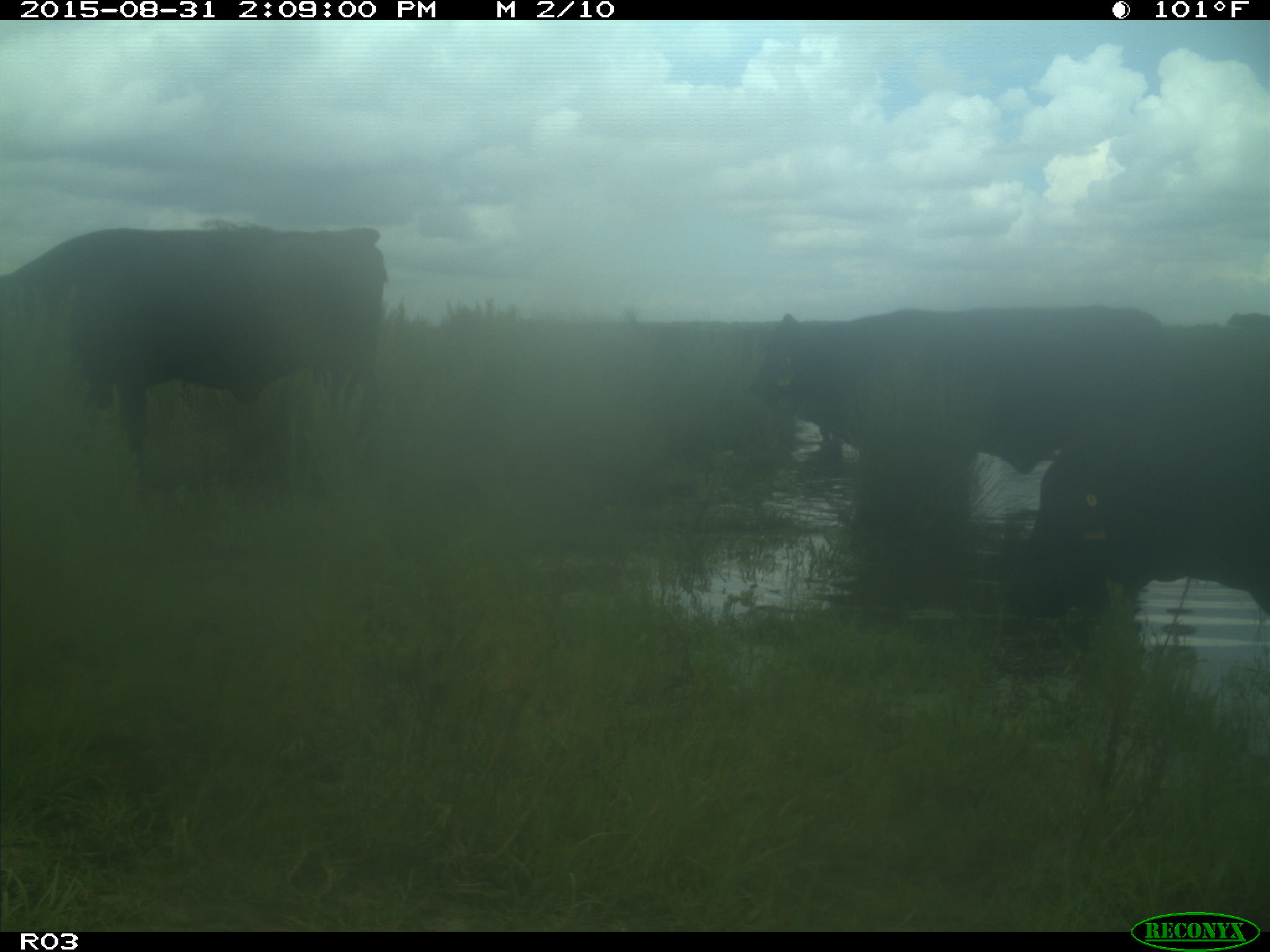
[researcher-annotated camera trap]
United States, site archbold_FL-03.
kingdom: Animalia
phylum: Chordata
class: Mammalia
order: Artiodactyla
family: Bovidae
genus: Bos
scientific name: Bos taurus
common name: domestic cow